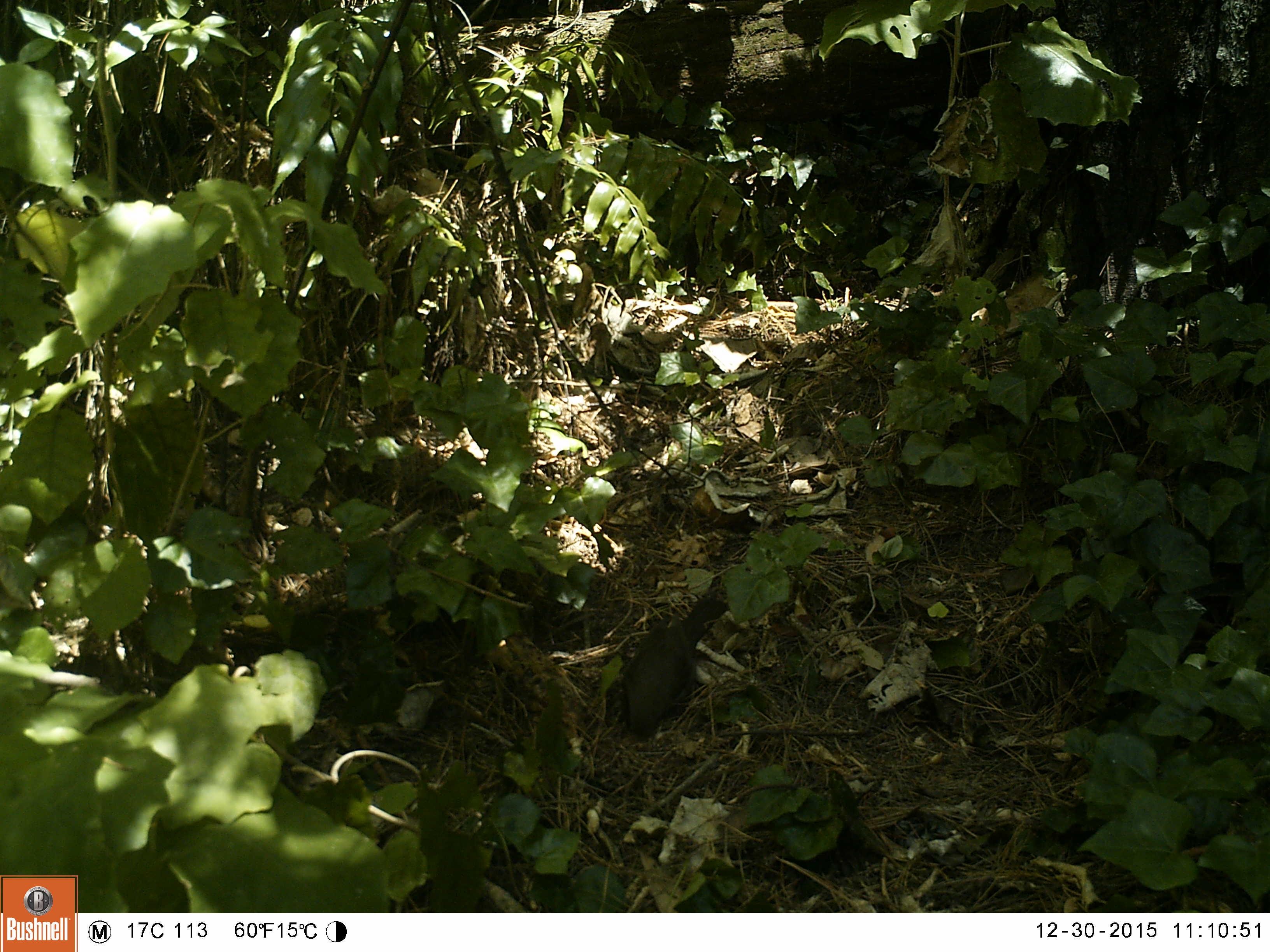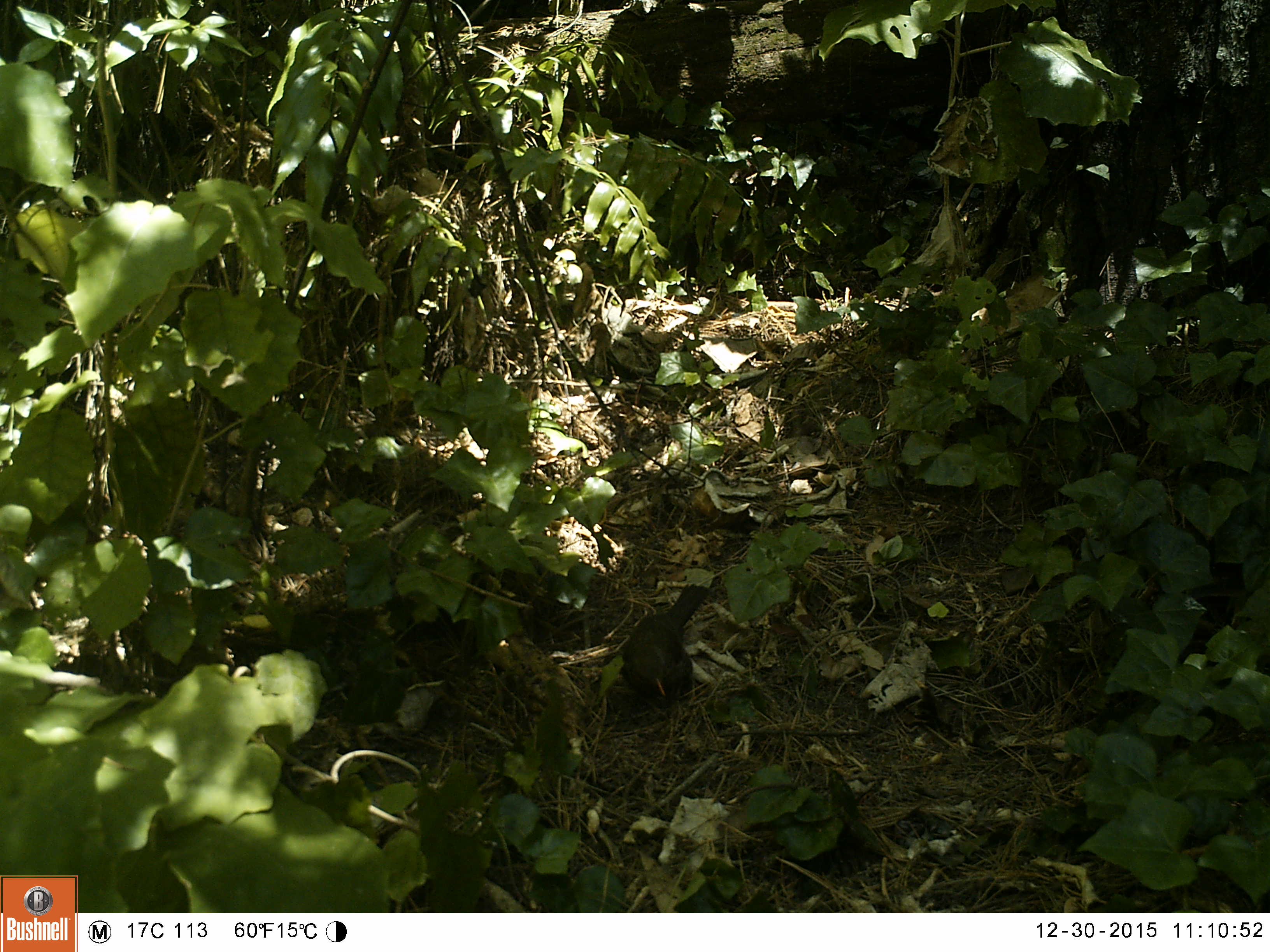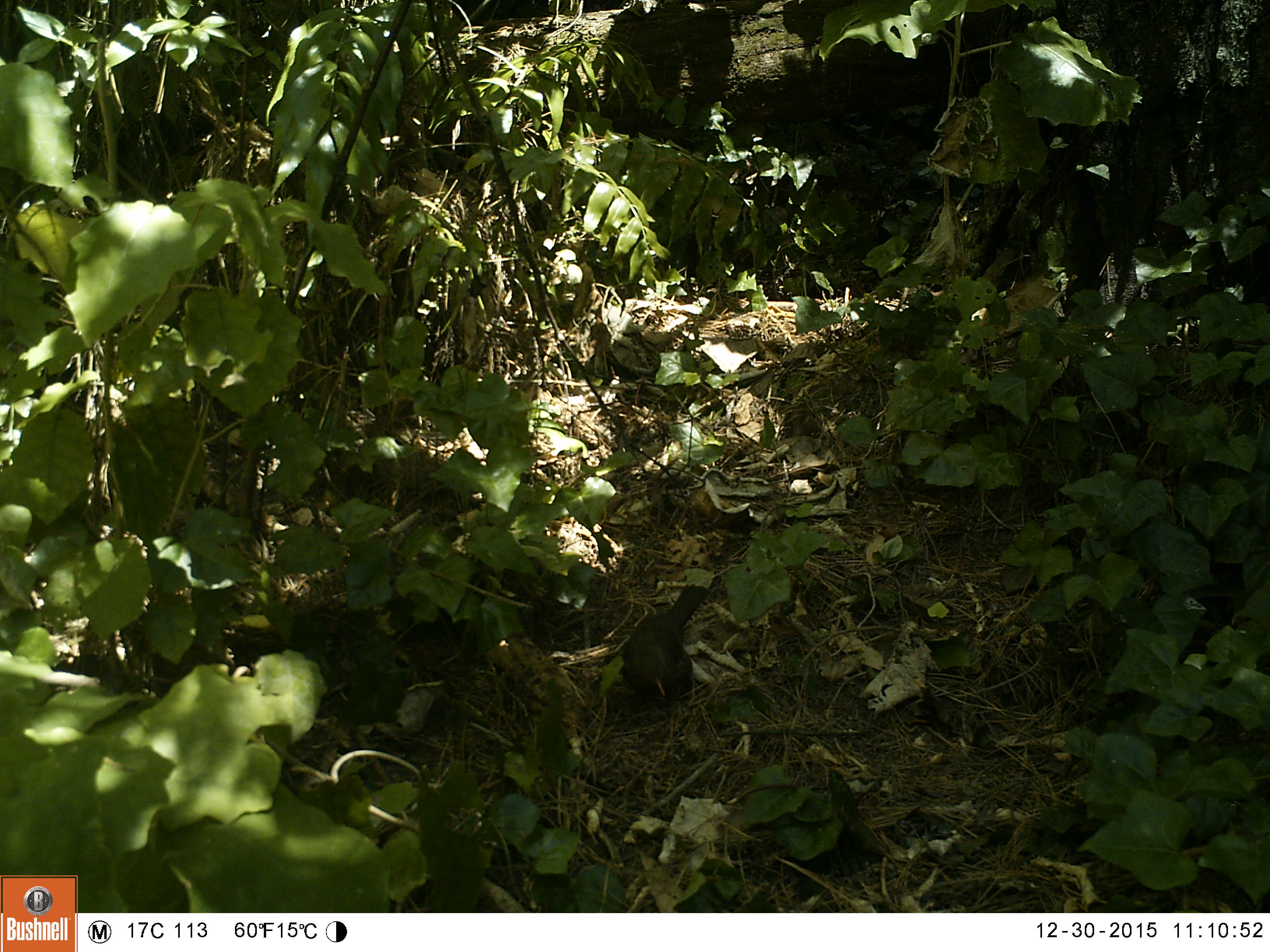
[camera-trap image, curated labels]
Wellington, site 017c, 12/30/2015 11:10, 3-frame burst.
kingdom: Animalia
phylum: Chordata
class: Aves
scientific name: Aves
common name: bird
Bird (Aves).